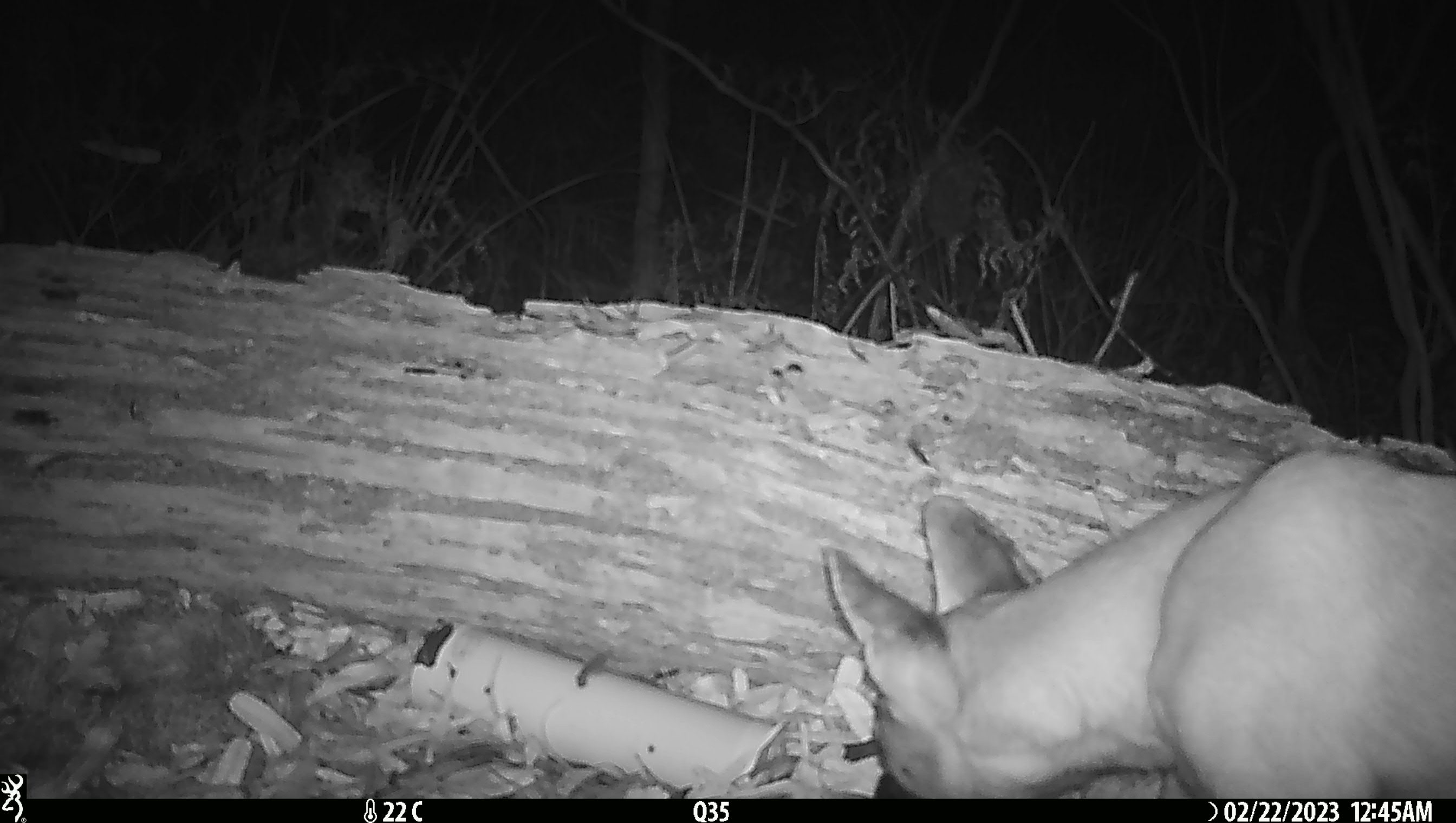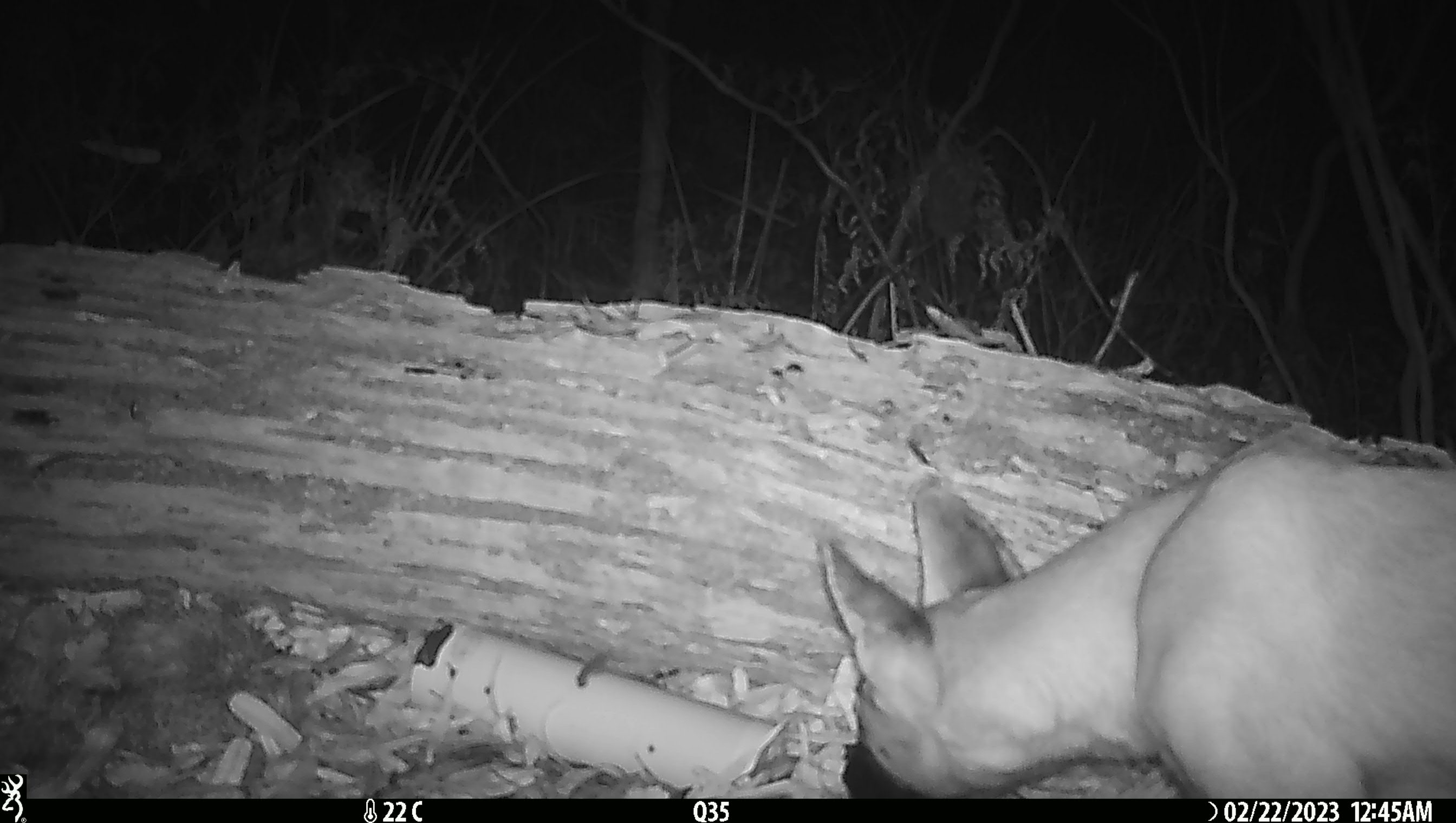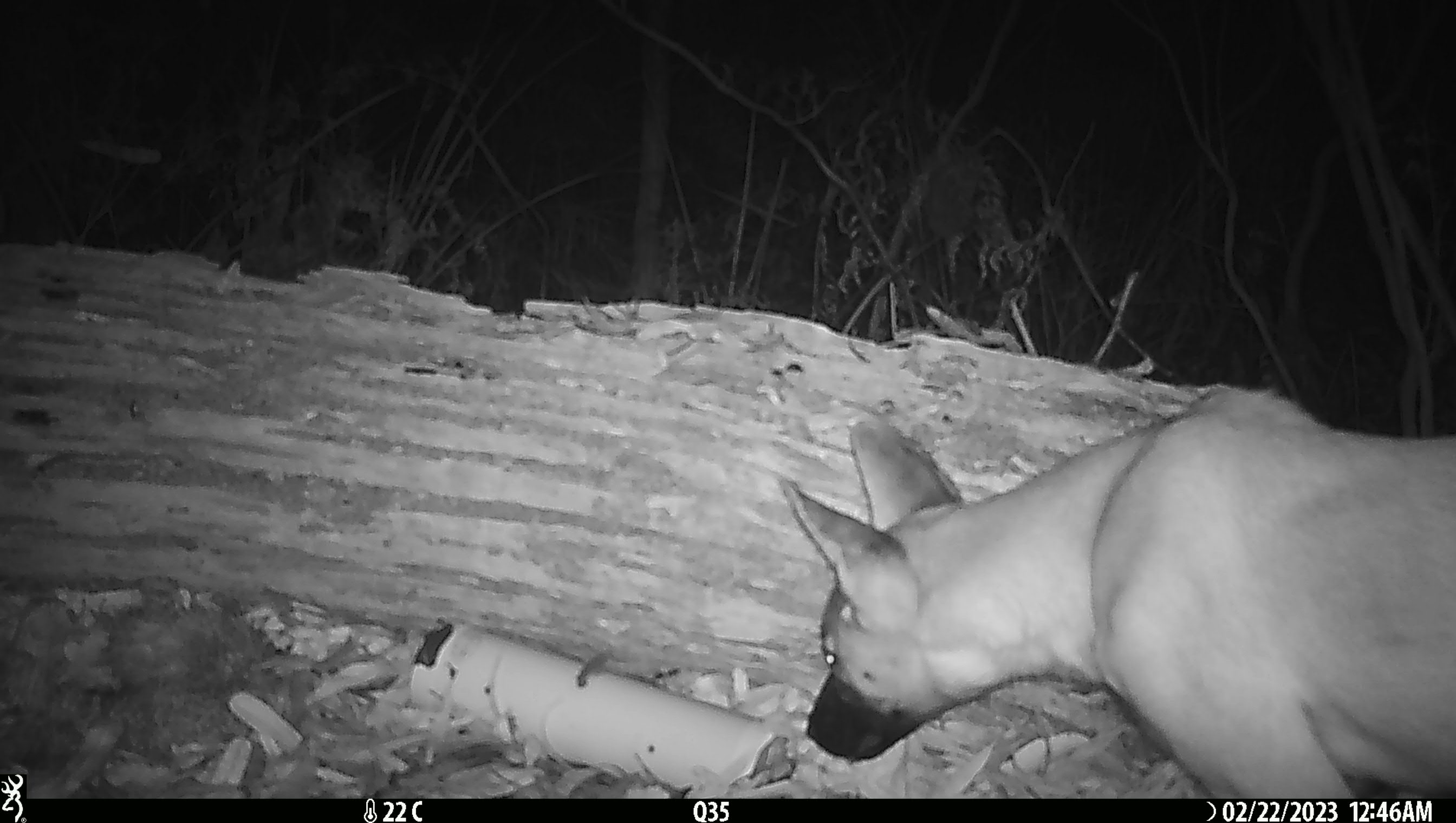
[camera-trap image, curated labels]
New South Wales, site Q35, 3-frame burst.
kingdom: Animalia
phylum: Chordata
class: Mammalia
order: Carnivora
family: Canidae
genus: Canis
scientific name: Canis familiaris dingo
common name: dingo